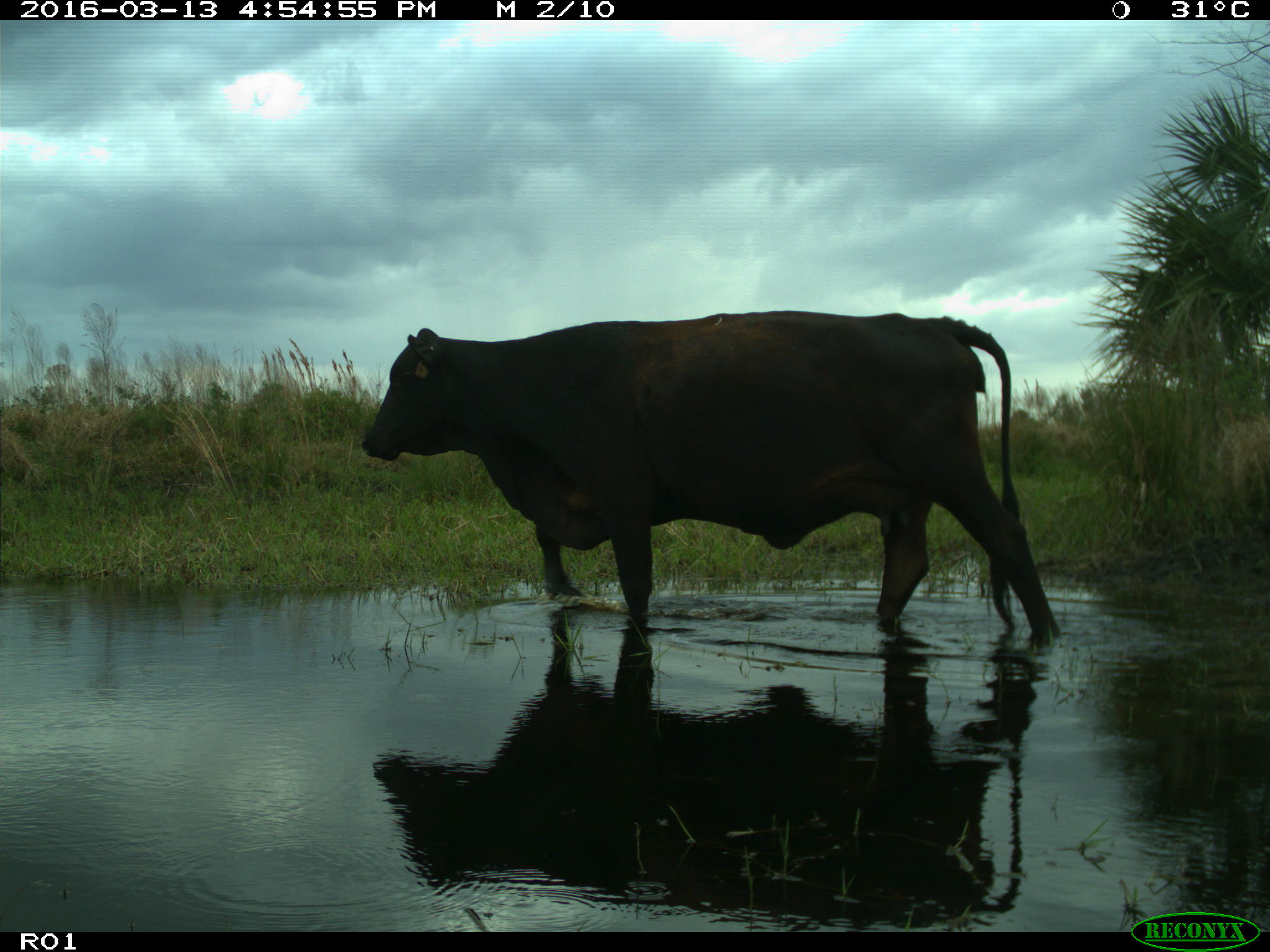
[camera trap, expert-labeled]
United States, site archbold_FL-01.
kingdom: Animalia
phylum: Chordata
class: Mammalia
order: Artiodactyla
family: Bovidae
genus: Bos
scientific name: Bos taurus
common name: domestic cow